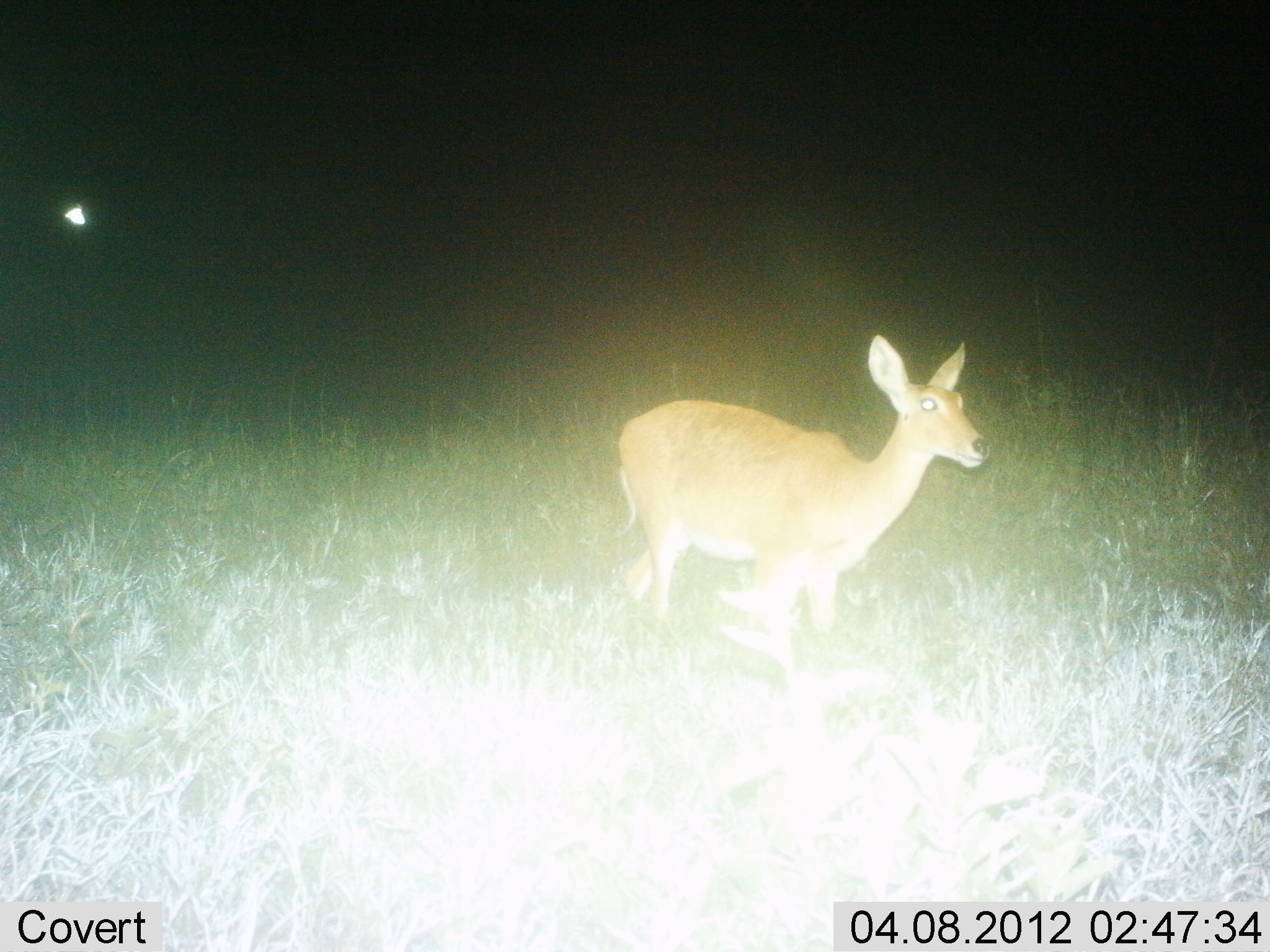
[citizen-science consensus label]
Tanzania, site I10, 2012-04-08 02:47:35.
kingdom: Animalia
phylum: Chordata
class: Mammalia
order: Artiodactyla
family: Bovidae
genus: Redunca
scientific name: Redunca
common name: reedbuck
Reedbuck (Redunca), count 1. Behavior (volunteer vote fractions): standing 92%, resting 8%, moving 0%, interacting 0%. Young present (vote fraction): 0%. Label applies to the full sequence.